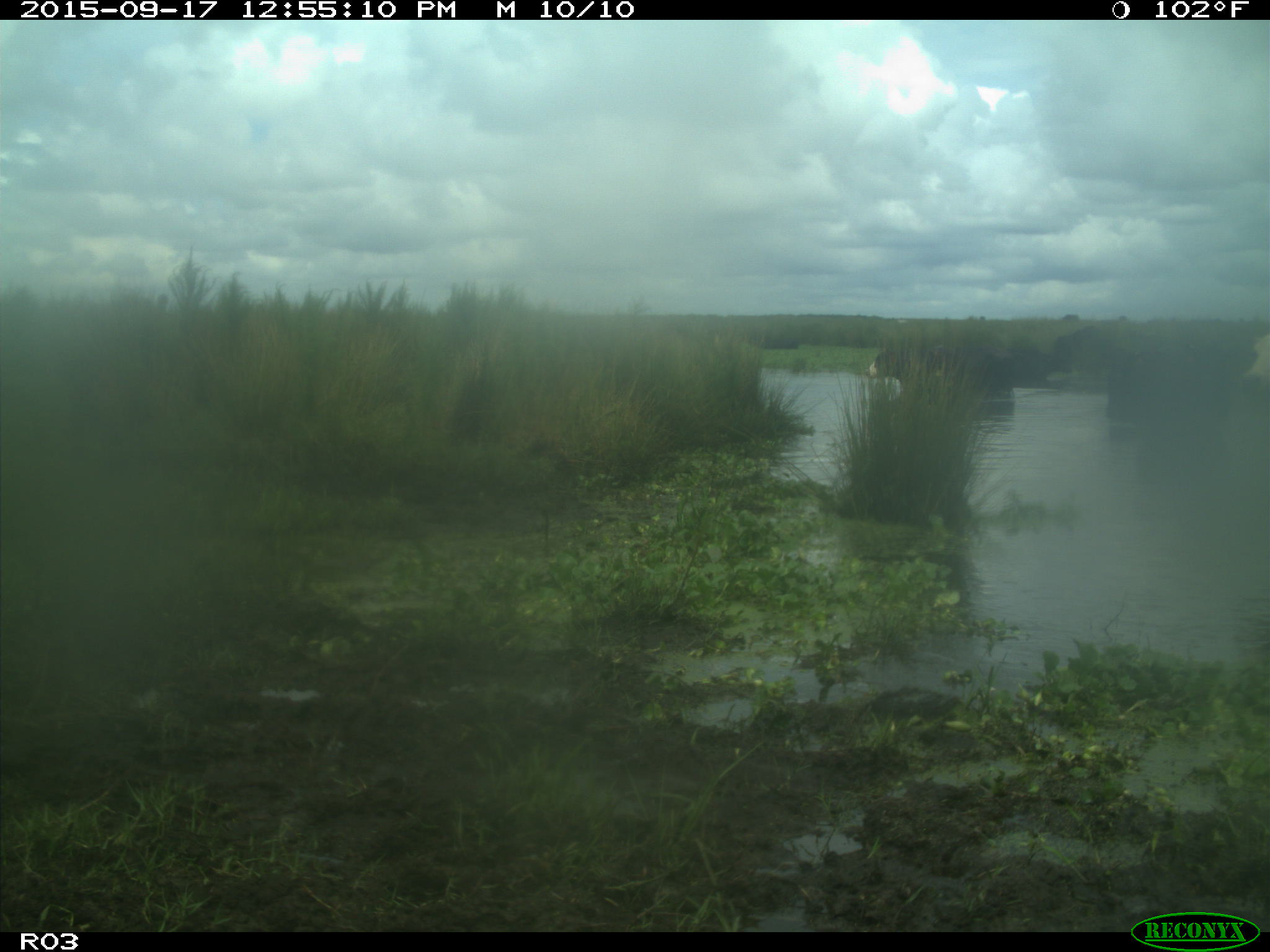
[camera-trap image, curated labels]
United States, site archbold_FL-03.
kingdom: Animalia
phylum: Chordata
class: Mammalia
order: Artiodactyla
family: Bovidae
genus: Bos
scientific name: Bos taurus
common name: domestic cow